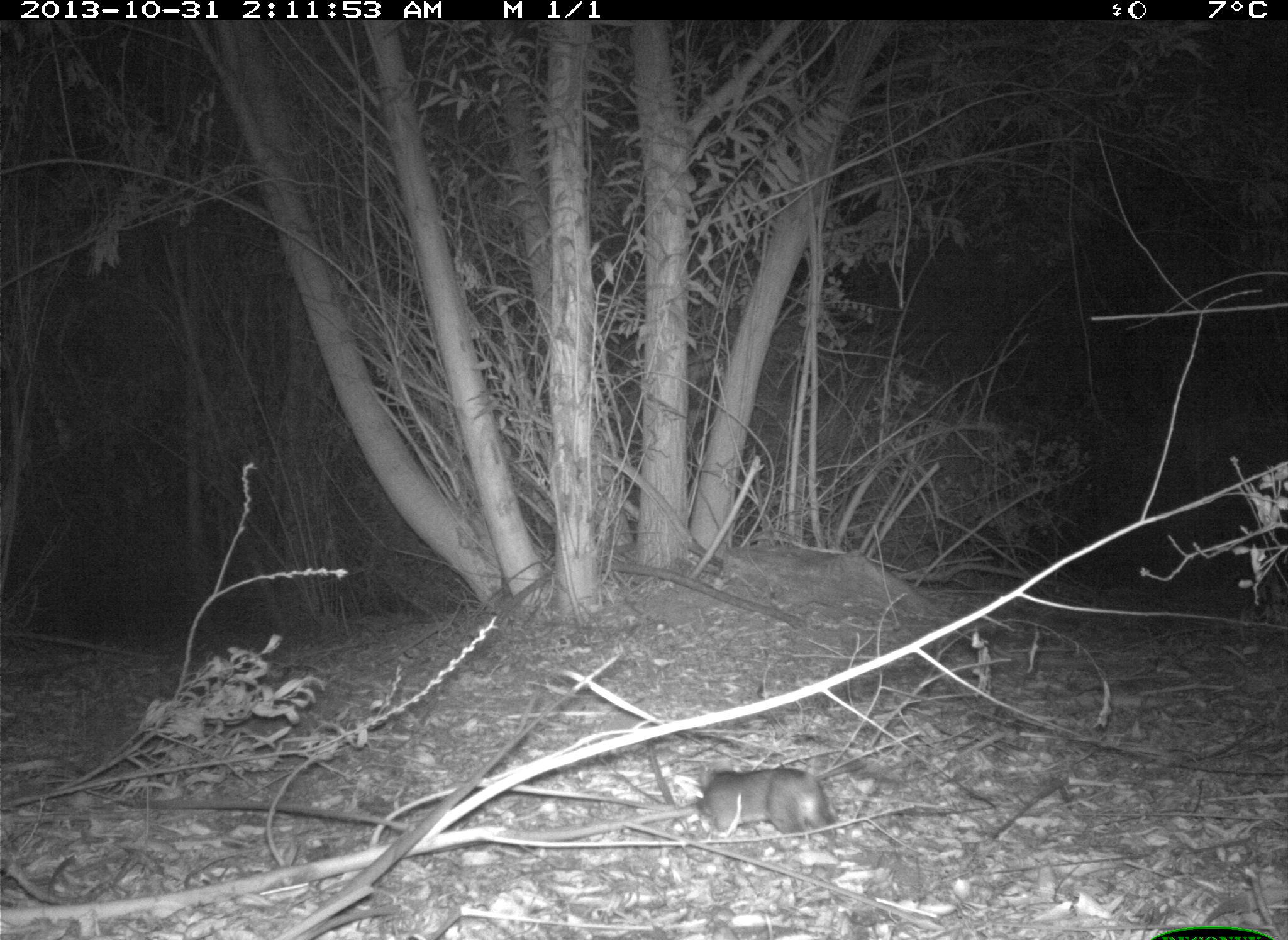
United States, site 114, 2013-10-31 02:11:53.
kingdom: Animalia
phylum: Chordata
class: Mammalia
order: Rodentia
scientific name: Rodentia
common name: rodent